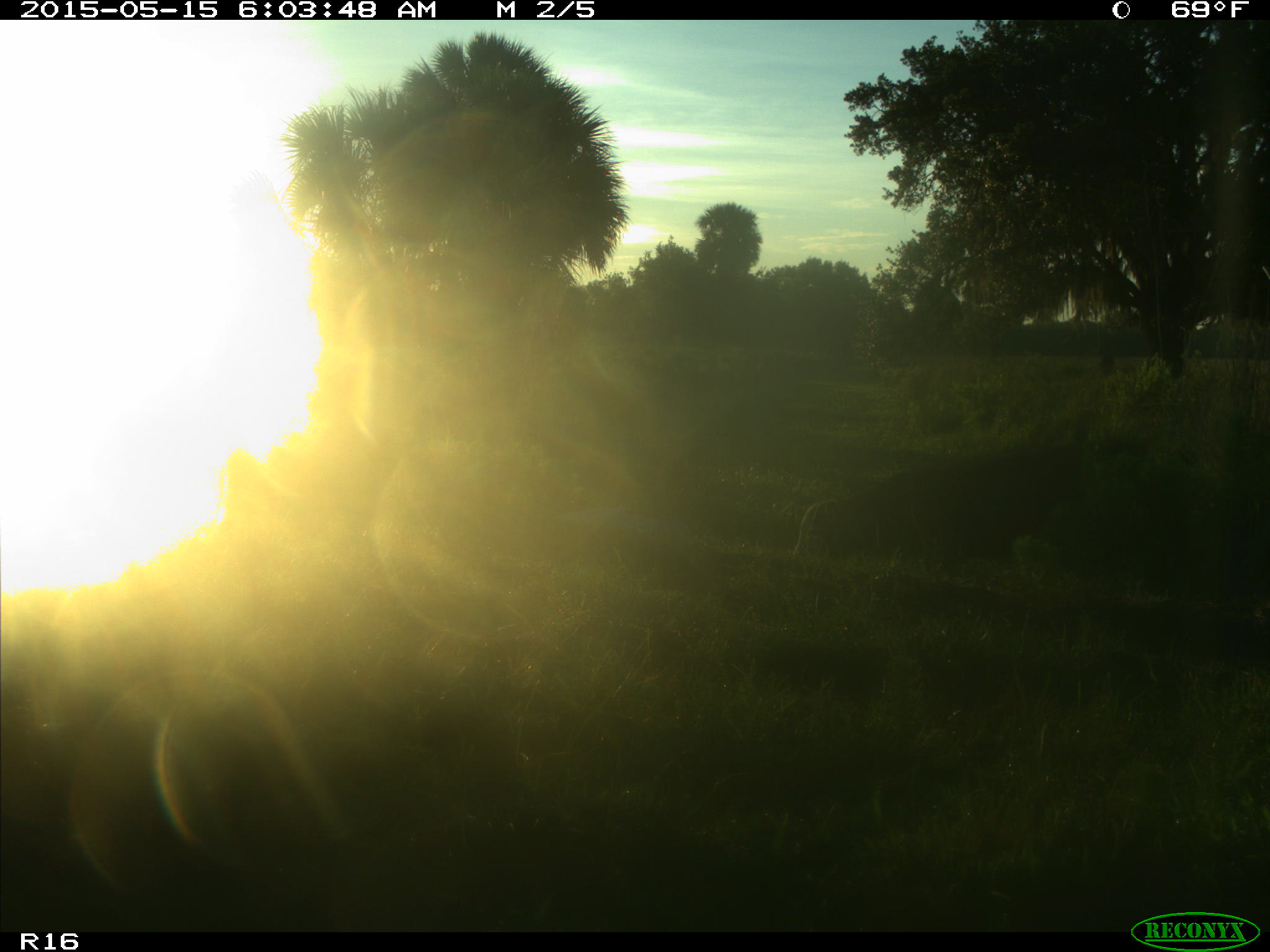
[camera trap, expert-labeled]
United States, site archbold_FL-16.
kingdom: Animalia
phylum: Chordata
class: Mammalia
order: Artiodactyla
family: Bovidae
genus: Bos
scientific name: Bos taurus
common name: domestic cow